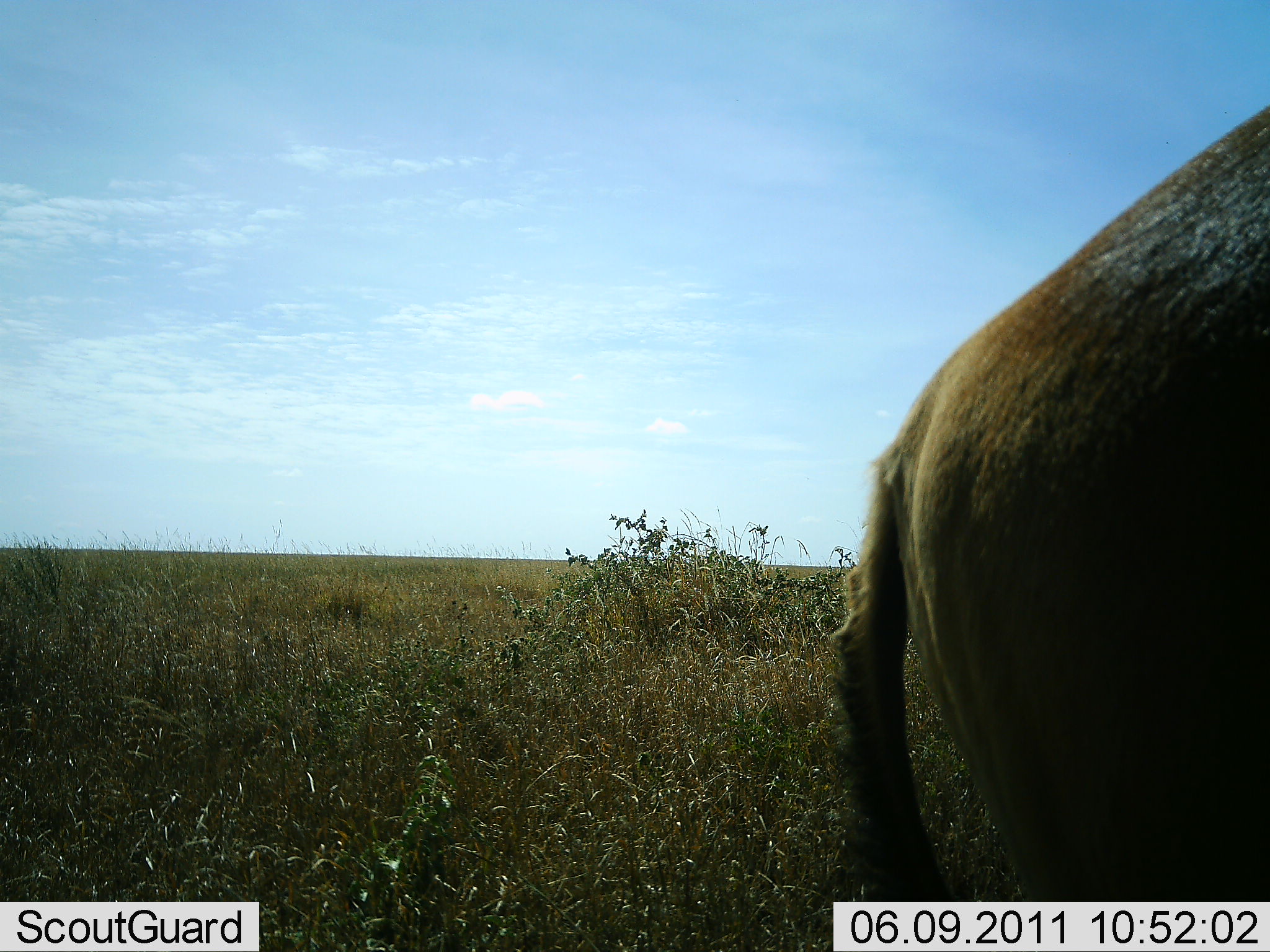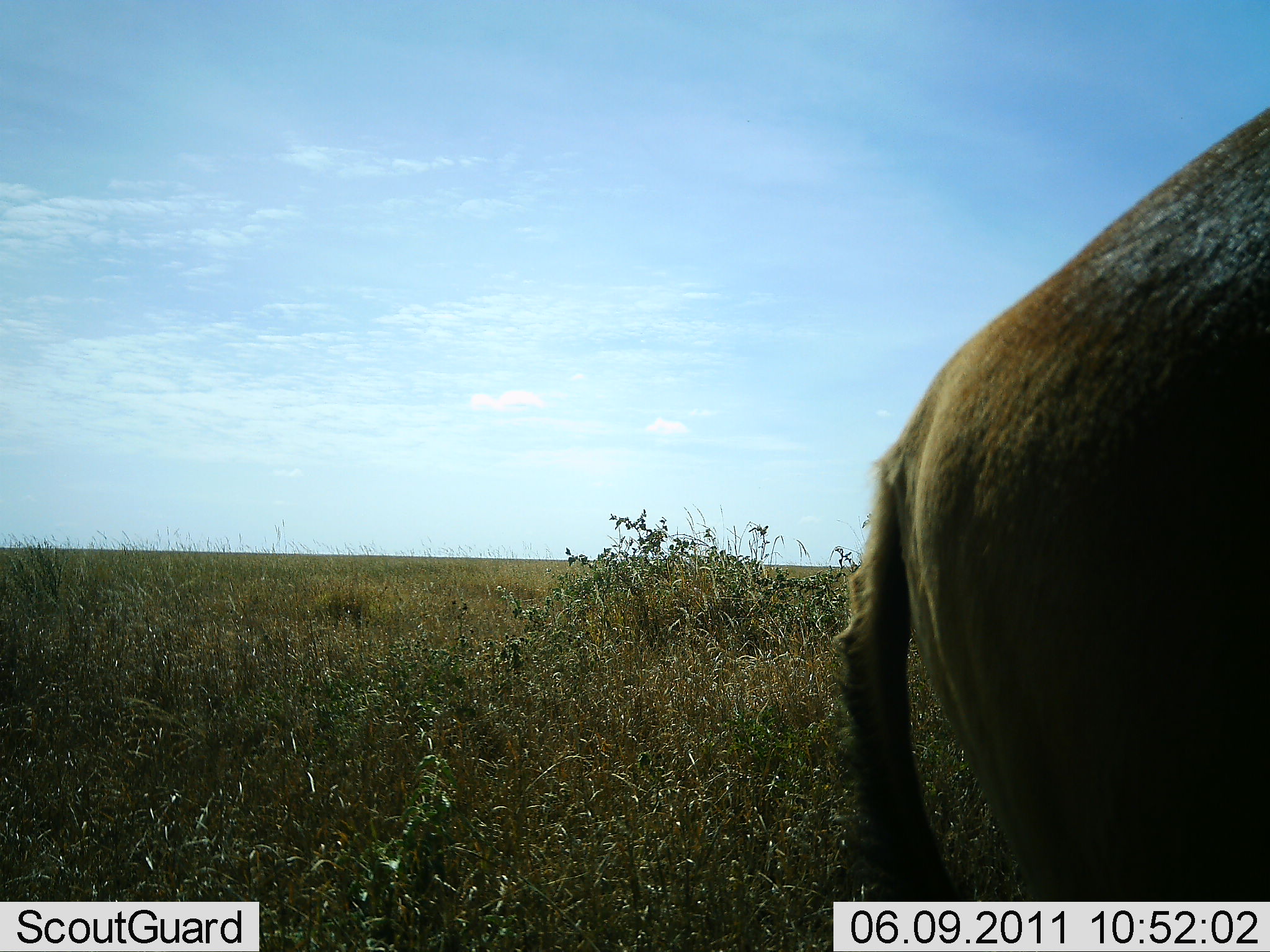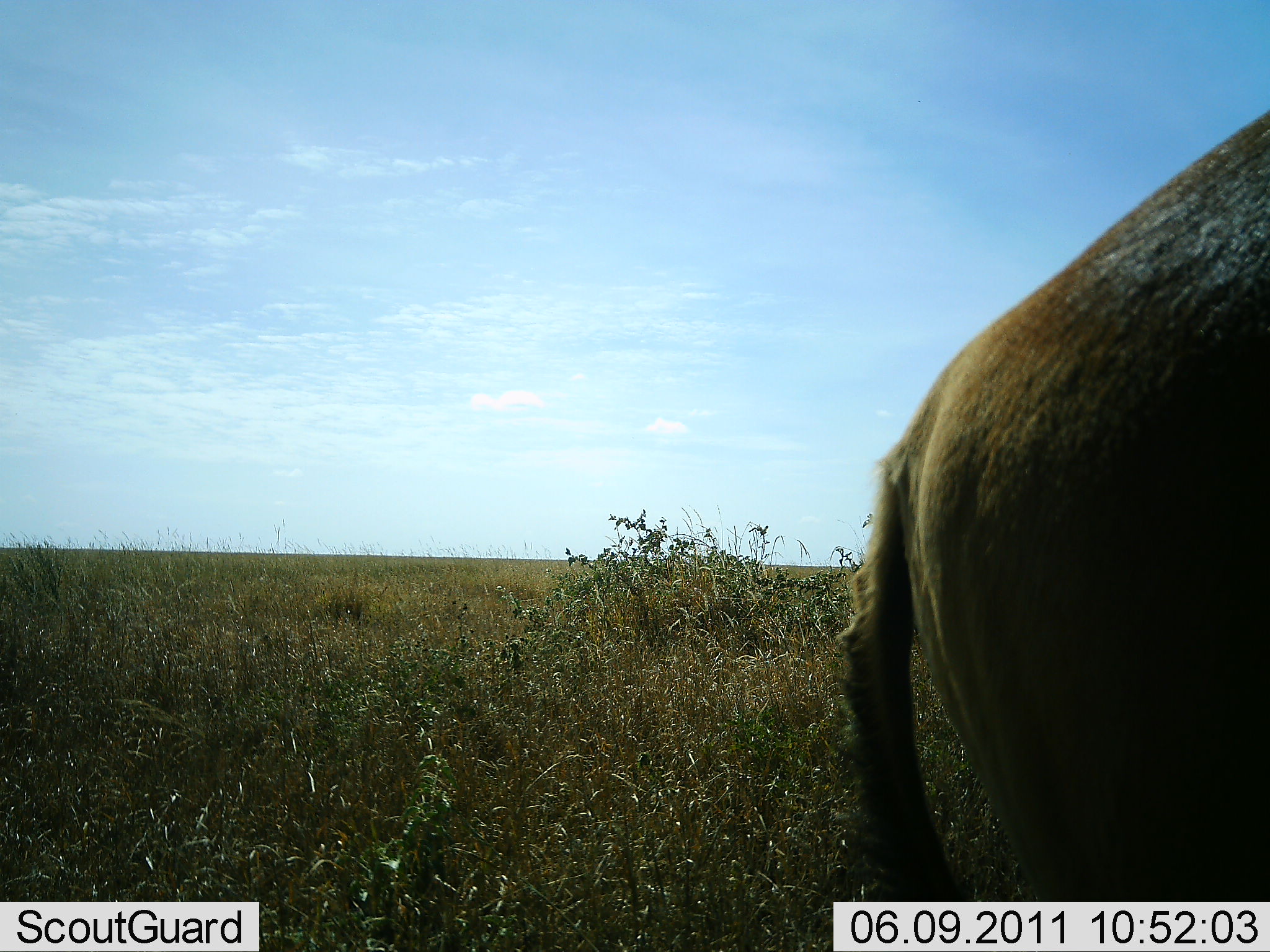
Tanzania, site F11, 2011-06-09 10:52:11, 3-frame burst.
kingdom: Animalia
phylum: Chordata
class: Mammalia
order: Artiodactyla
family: Bovidae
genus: Connochaetes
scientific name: Connochaetes taurinus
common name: blue wildebeest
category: wildebeest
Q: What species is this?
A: Wildebeest (blue wildebeest) (Connochaetes taurinus).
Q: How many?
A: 1.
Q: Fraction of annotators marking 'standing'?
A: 83%.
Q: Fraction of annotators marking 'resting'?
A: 0%.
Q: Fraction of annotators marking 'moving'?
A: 17%.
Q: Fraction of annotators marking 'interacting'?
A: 0%.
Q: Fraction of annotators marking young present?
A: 0%.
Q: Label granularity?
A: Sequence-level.